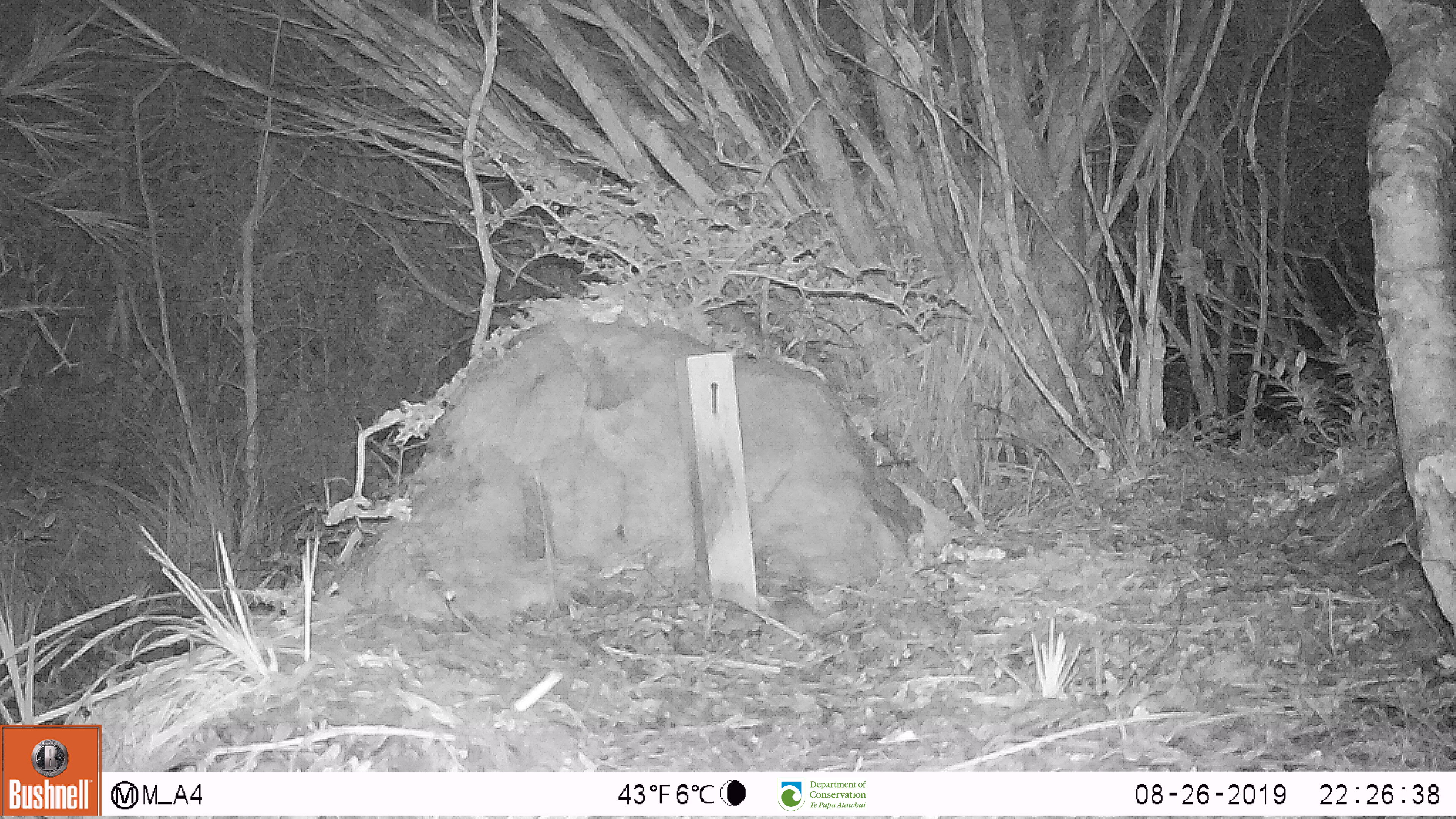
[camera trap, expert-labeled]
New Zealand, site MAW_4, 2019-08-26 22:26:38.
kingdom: Animalia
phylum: Chordata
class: Mammalia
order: Rodentia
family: Muridae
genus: Mus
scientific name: Mus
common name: mouse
Mouse (Mus).